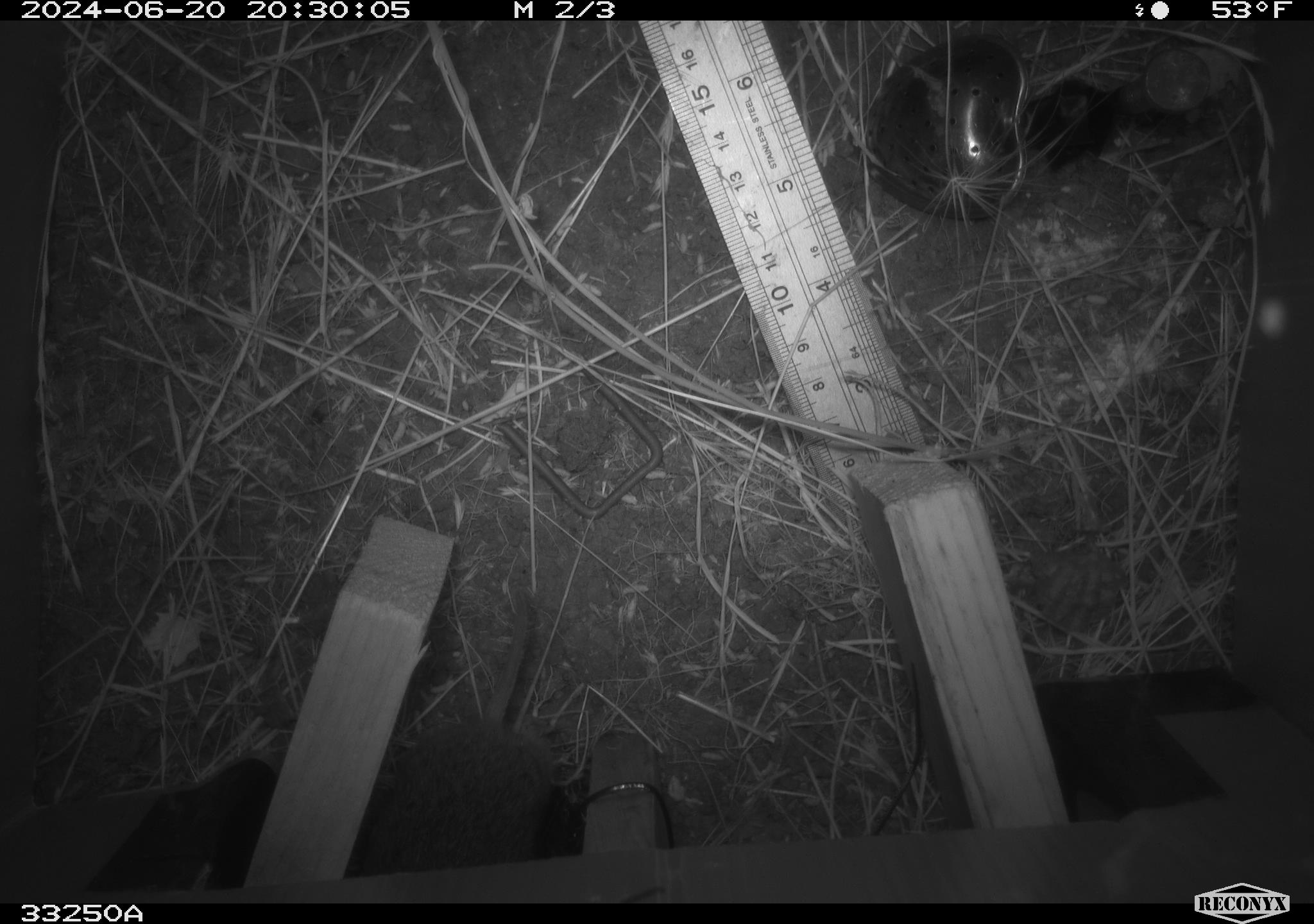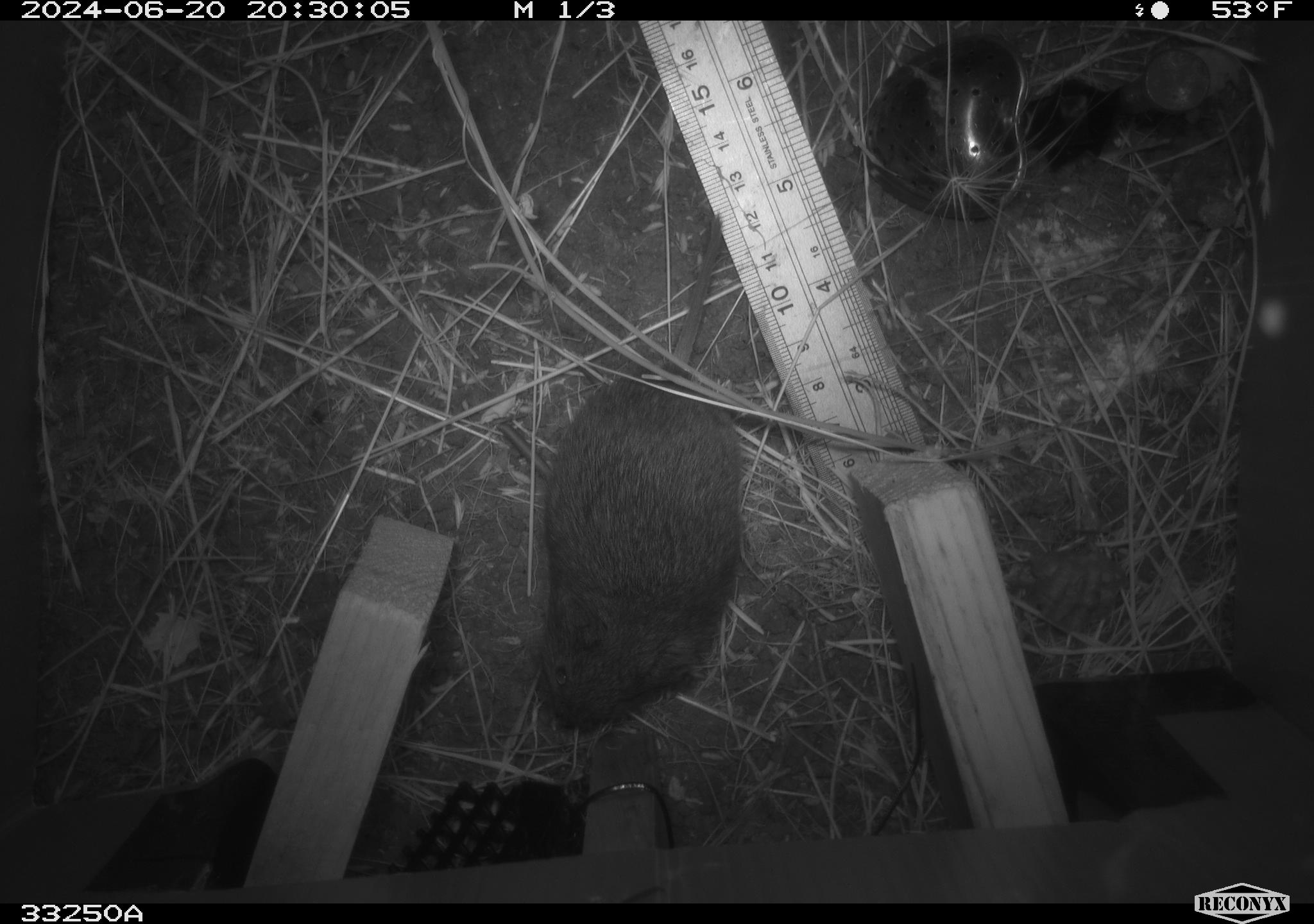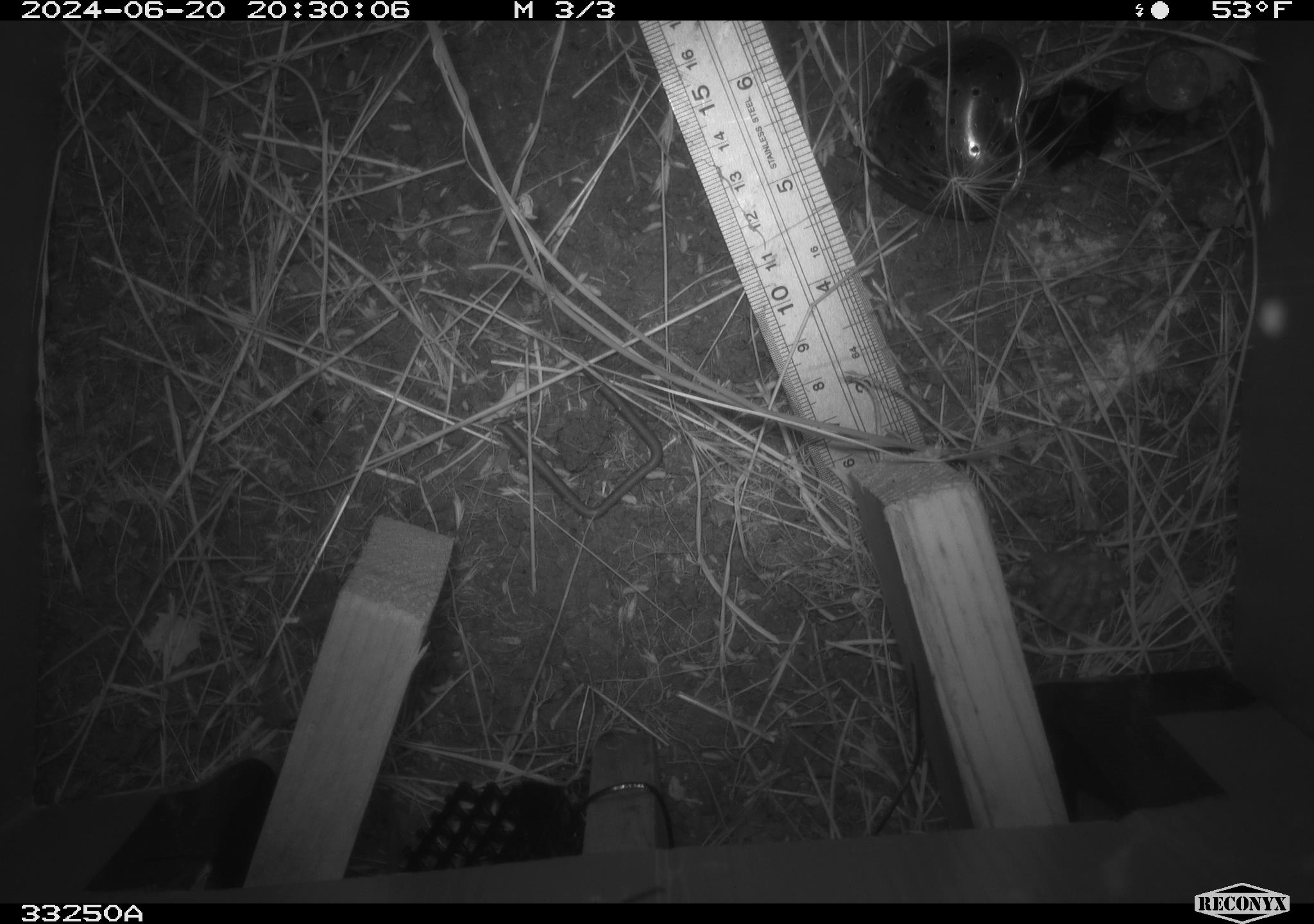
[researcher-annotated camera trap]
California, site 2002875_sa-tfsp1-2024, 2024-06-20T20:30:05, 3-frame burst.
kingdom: Animalia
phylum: Chordata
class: Mammalia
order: Rodentia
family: Cricetidae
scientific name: Arvicolinae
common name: voles, lemmings, and muskrats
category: arvicolinae subfamily